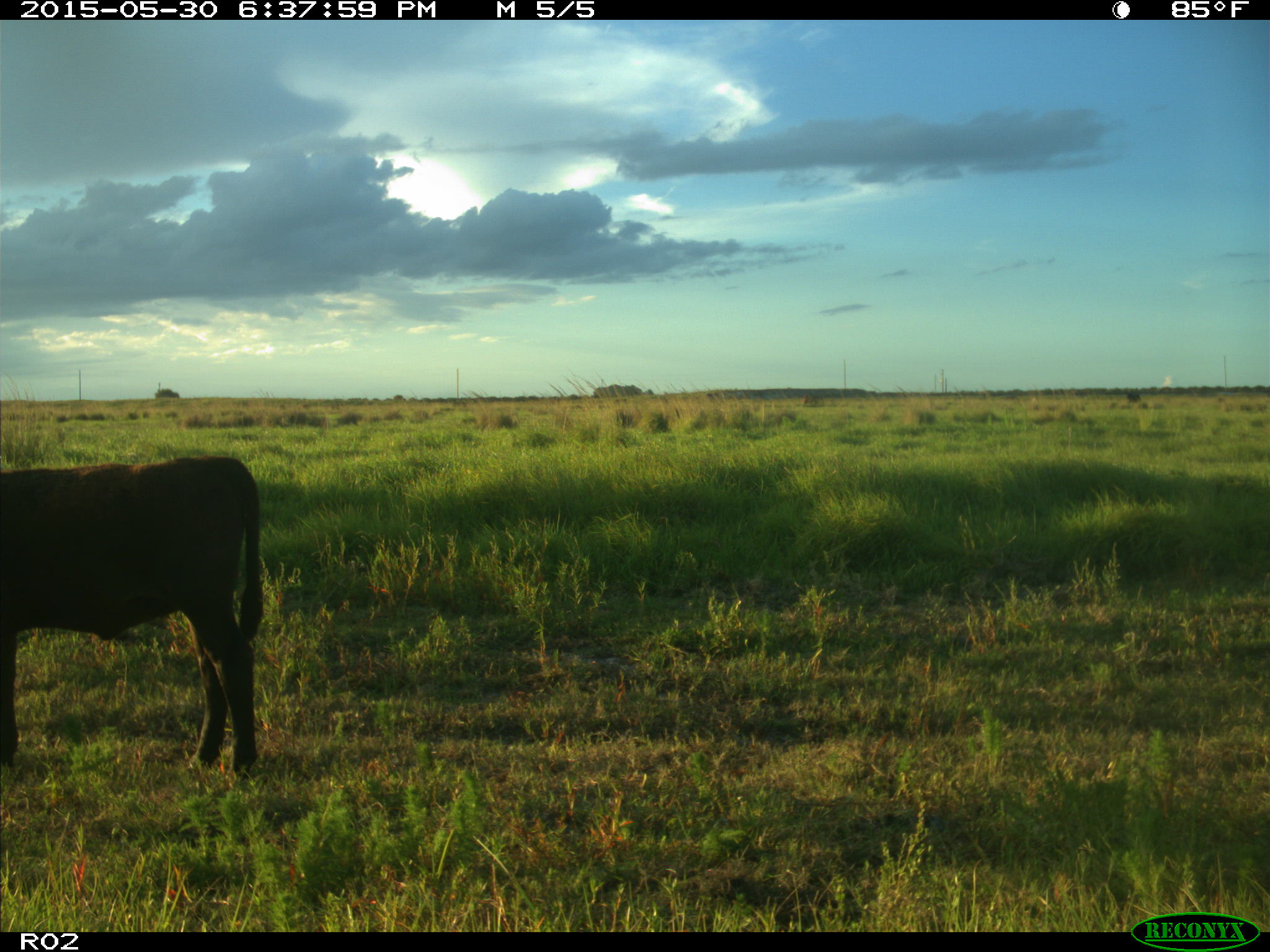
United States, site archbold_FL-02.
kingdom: Animalia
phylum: Chordata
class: Mammalia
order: Artiodactyla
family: Bovidae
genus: Bos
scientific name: Bos taurus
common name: domestic cow